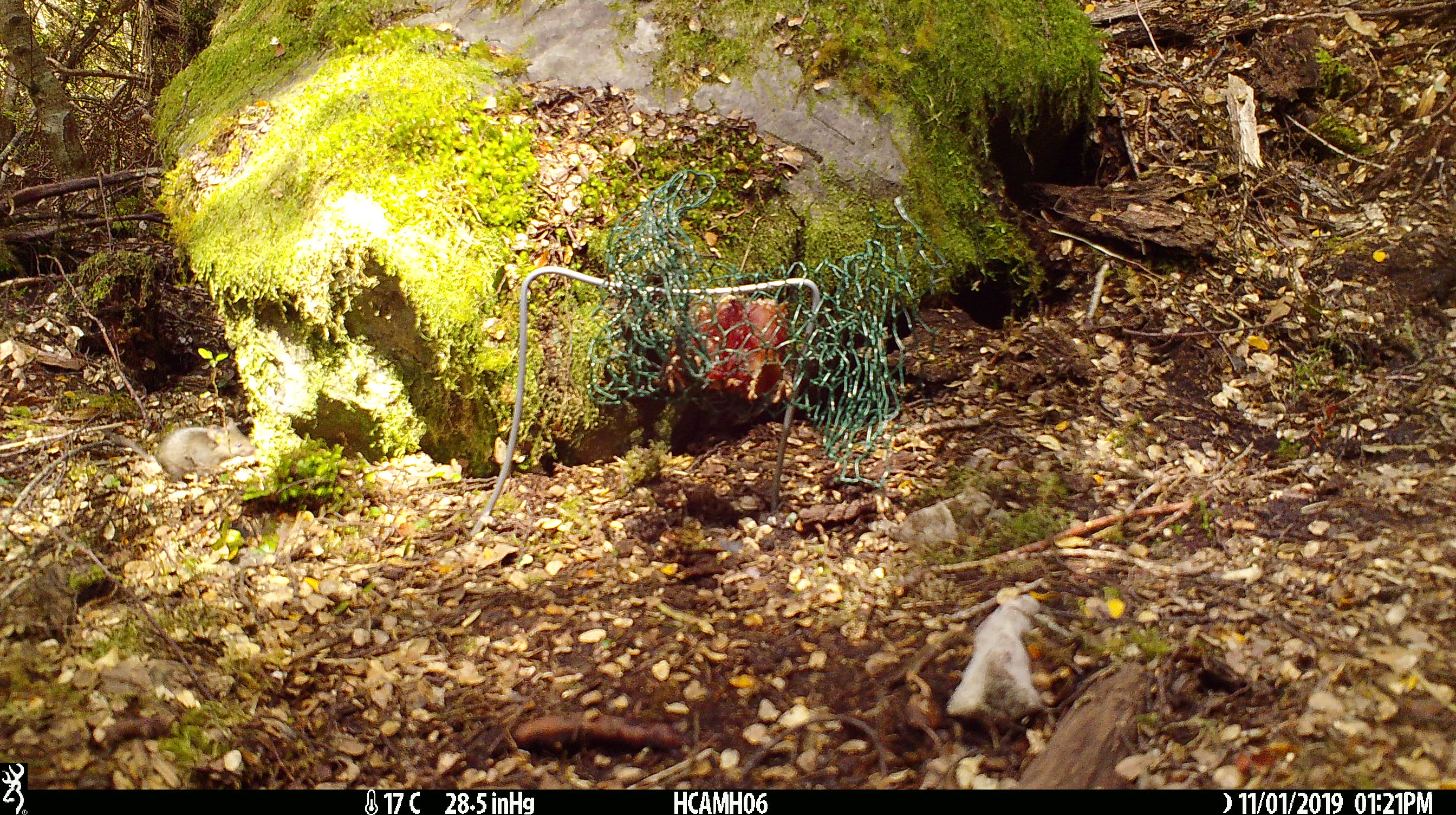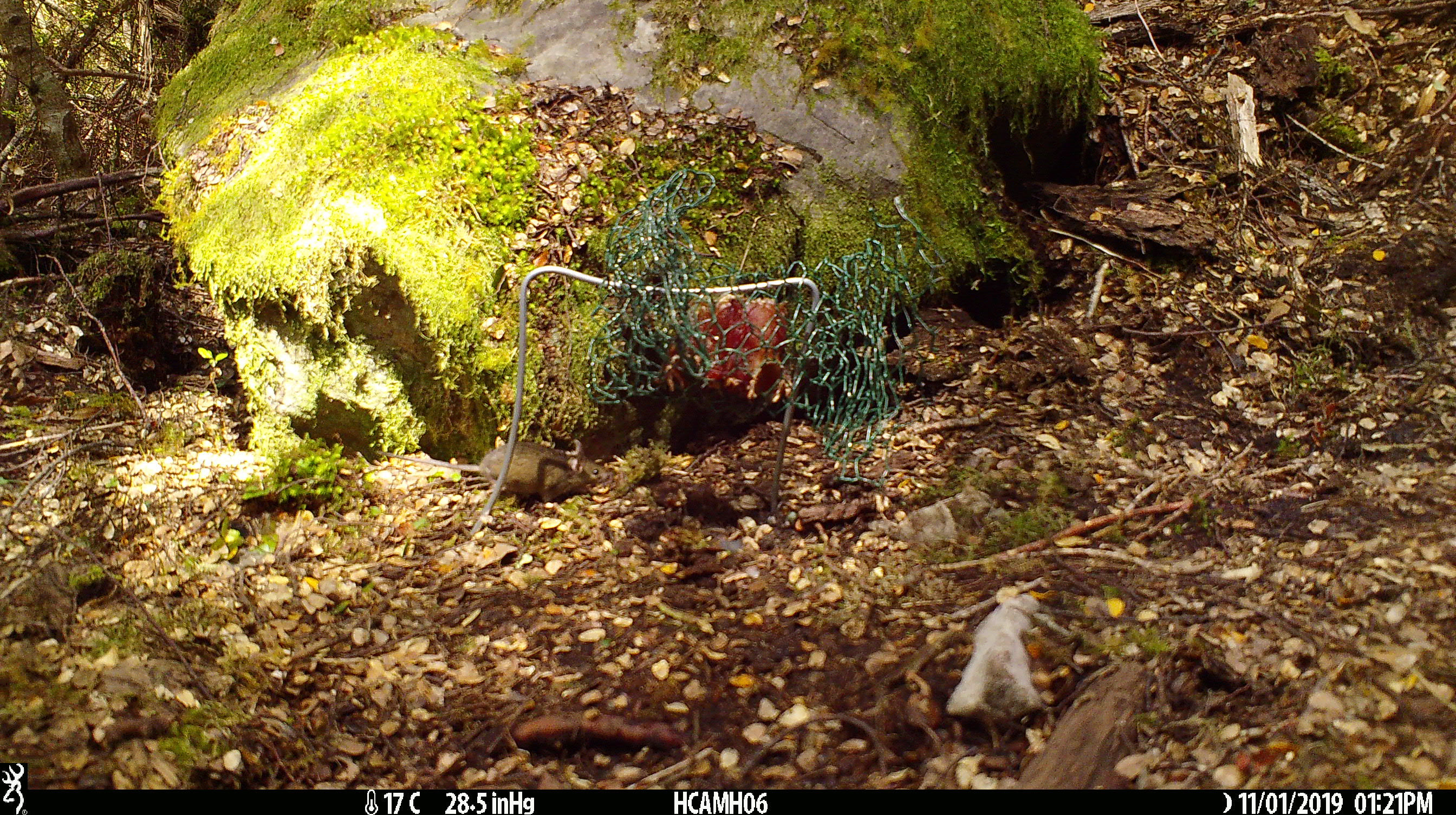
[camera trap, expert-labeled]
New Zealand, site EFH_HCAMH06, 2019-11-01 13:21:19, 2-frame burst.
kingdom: Animalia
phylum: Chordata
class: Mammalia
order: Rodentia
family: Muridae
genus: Mus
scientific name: Mus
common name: mouse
Mouse (Mus).